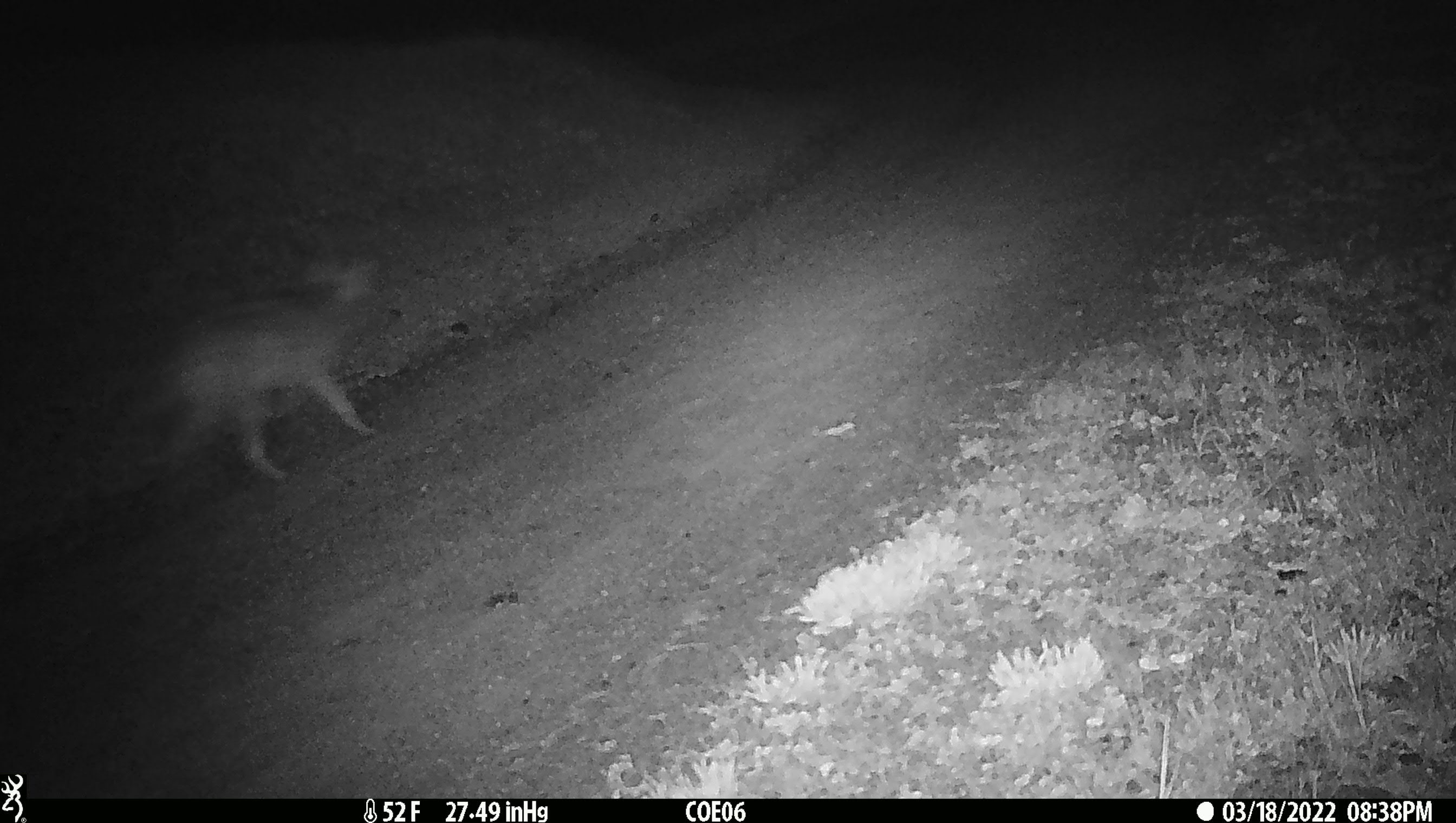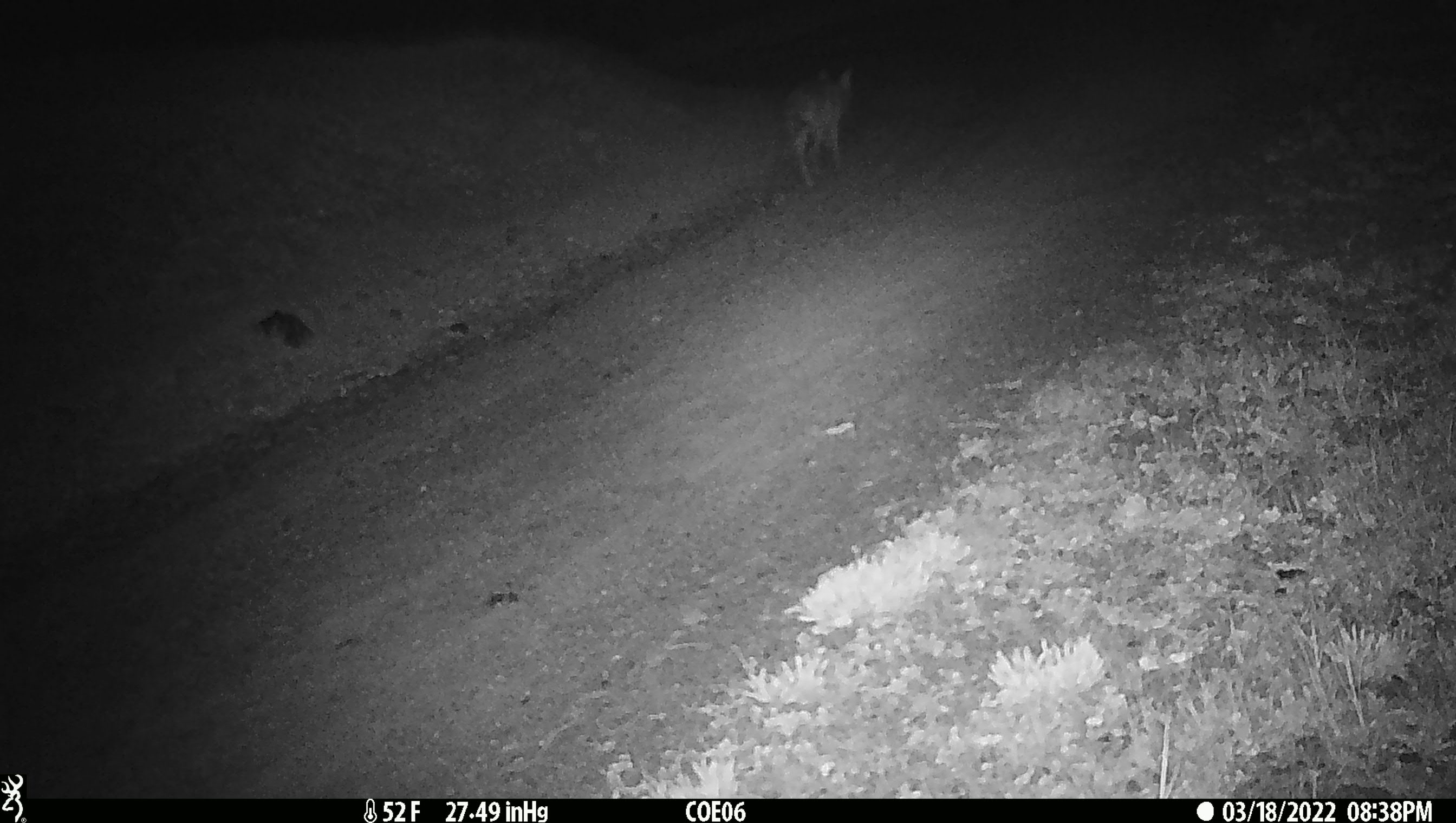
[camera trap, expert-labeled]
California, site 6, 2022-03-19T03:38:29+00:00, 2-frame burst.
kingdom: Animalia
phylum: Chordata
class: Mammalia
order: Carnivora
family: Canidae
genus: Canis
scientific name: Canis latrans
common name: coyote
Coyote (Canis latrans).